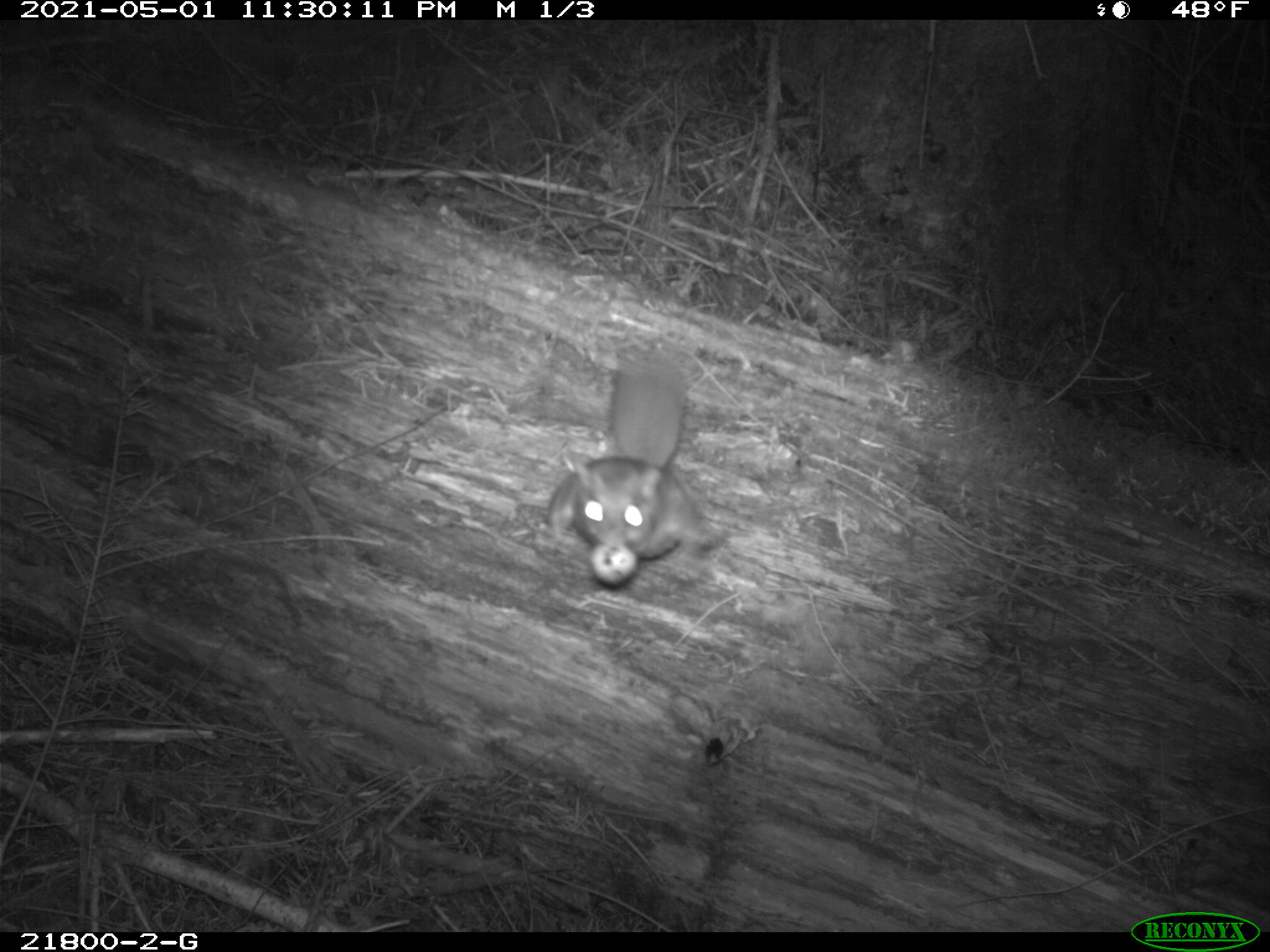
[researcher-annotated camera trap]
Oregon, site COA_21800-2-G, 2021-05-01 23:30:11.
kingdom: Animalia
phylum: Chordata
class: Mammalia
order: Rodentia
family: Sciuridae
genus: Glaucomys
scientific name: Glaucomys oregonensis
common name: humboldt's flying squirrel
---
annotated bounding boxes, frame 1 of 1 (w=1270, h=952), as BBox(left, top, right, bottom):
humboldt's flying squirrel: BBox(498, 346, 760, 596)